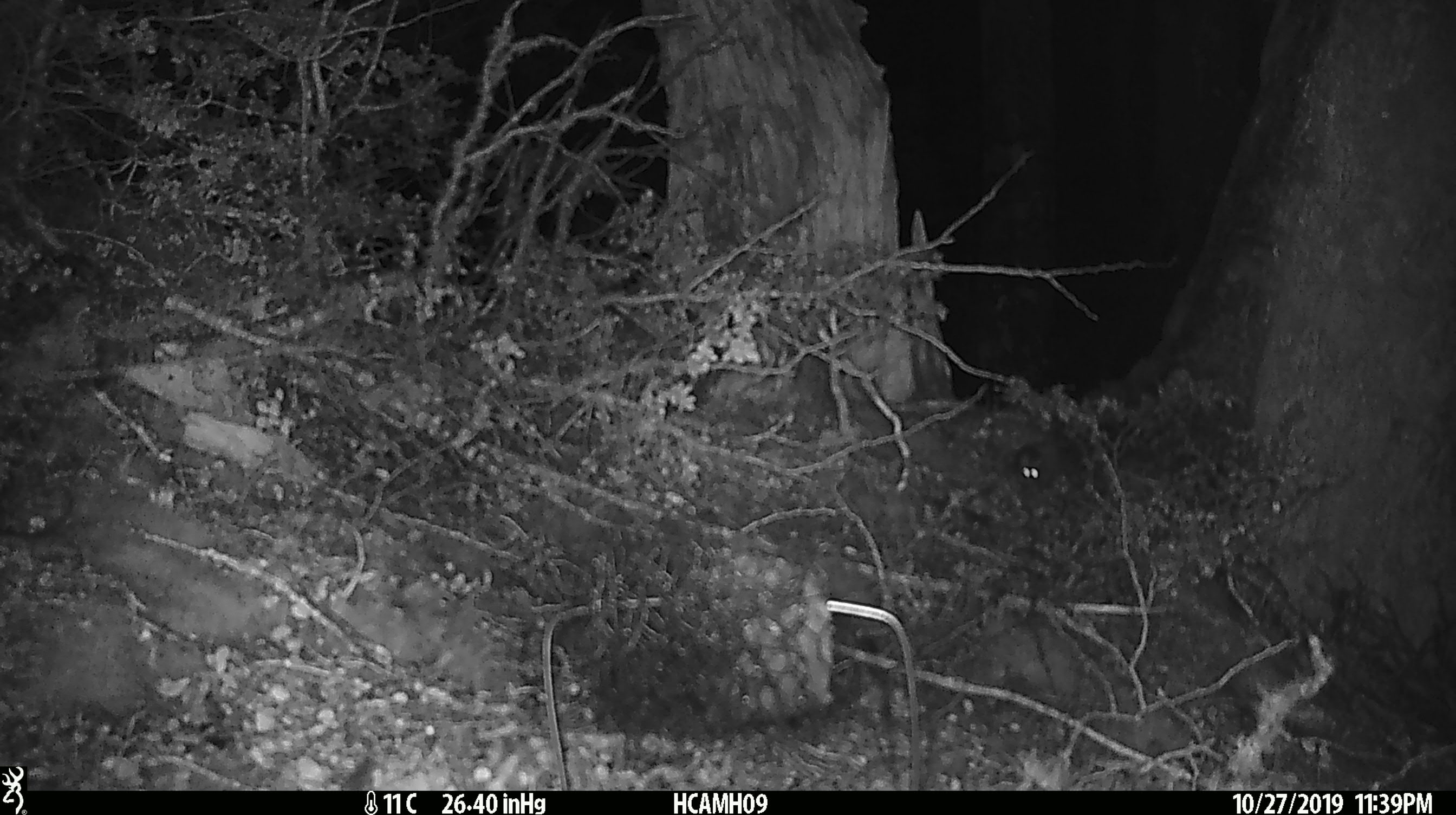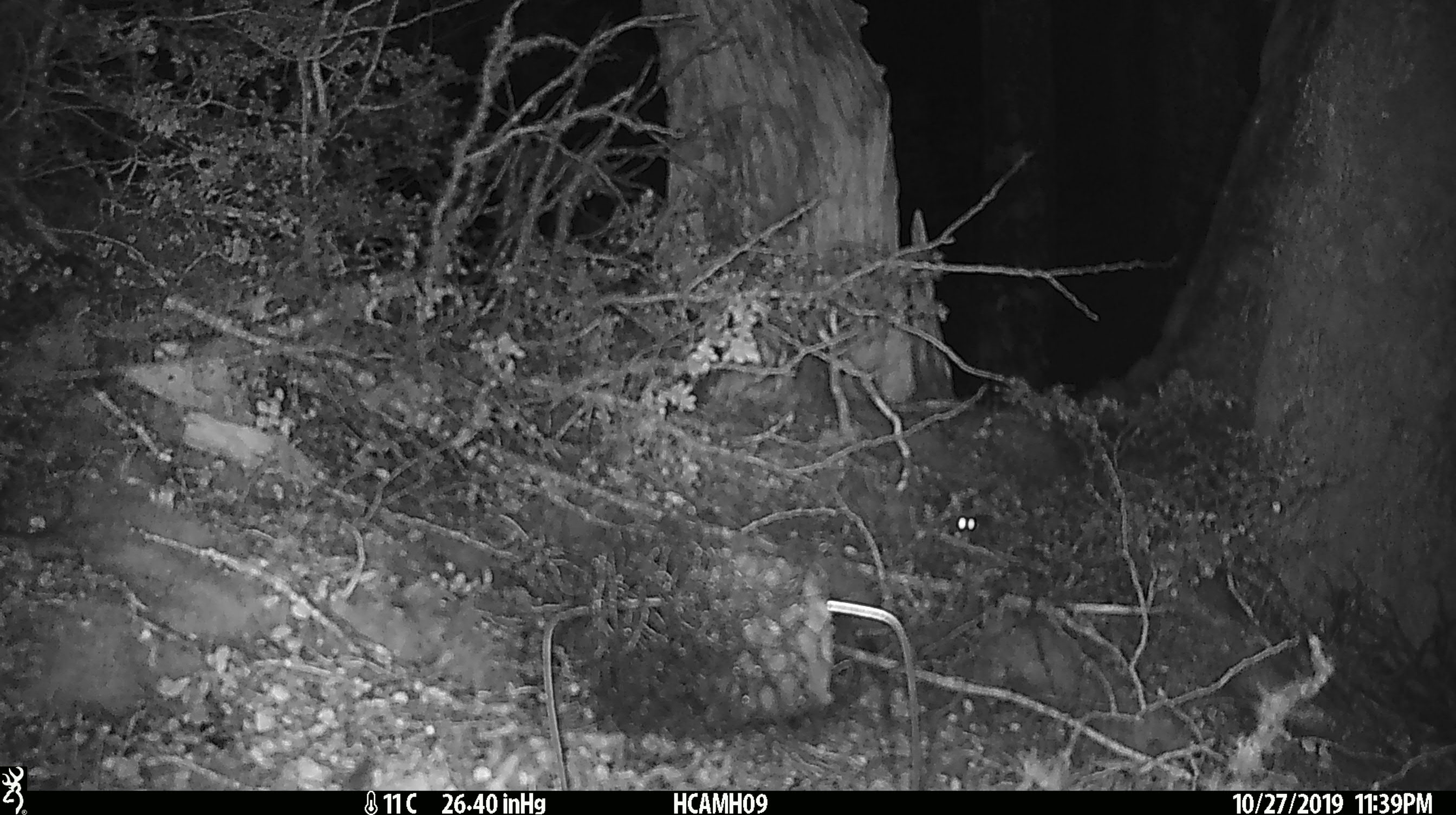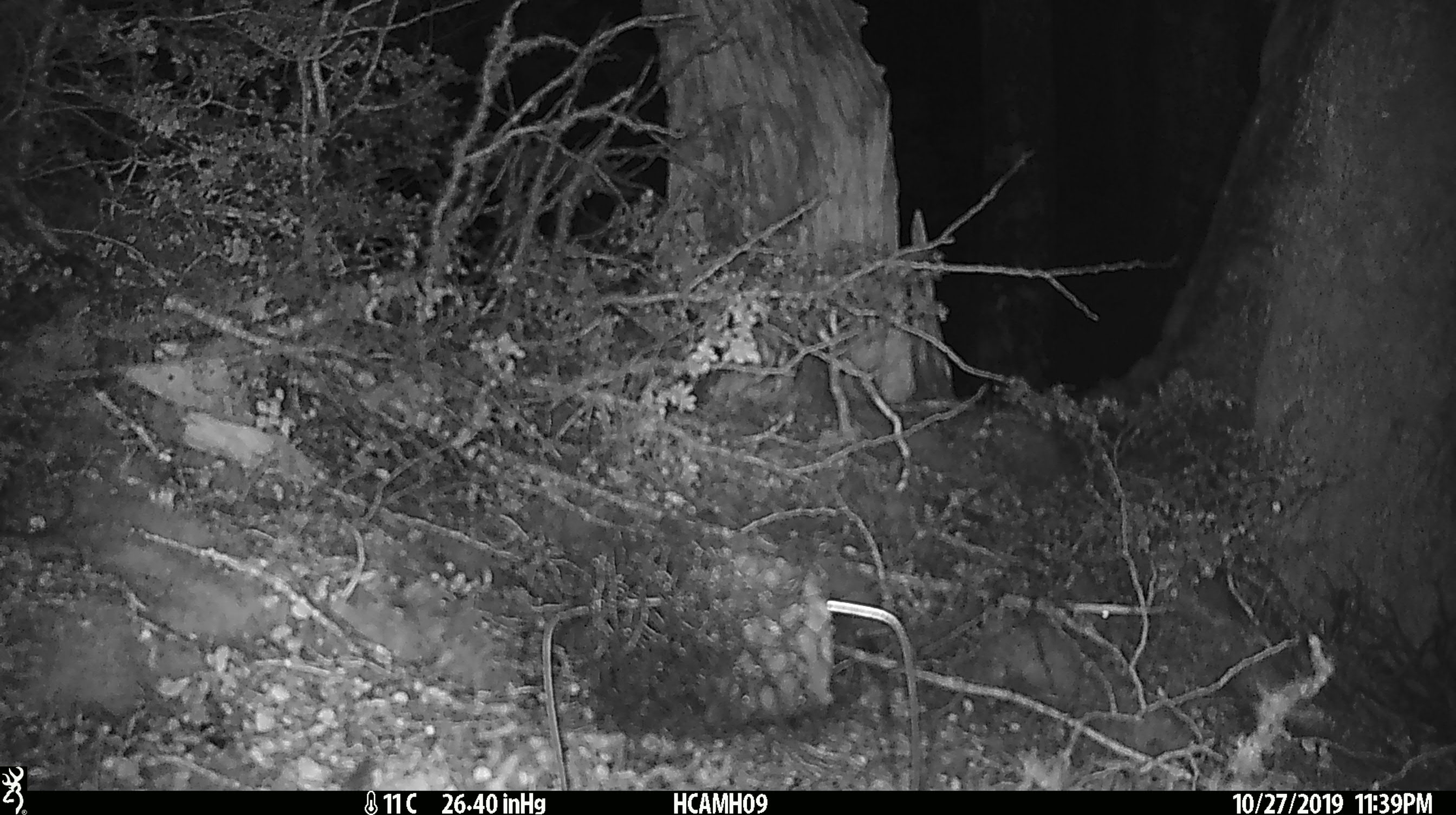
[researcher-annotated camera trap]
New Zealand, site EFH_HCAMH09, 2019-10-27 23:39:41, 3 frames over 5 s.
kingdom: Animalia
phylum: Chordata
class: Mammalia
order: Rodentia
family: Muridae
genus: Mus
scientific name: Mus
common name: mouse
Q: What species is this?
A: Mouse (Mus).